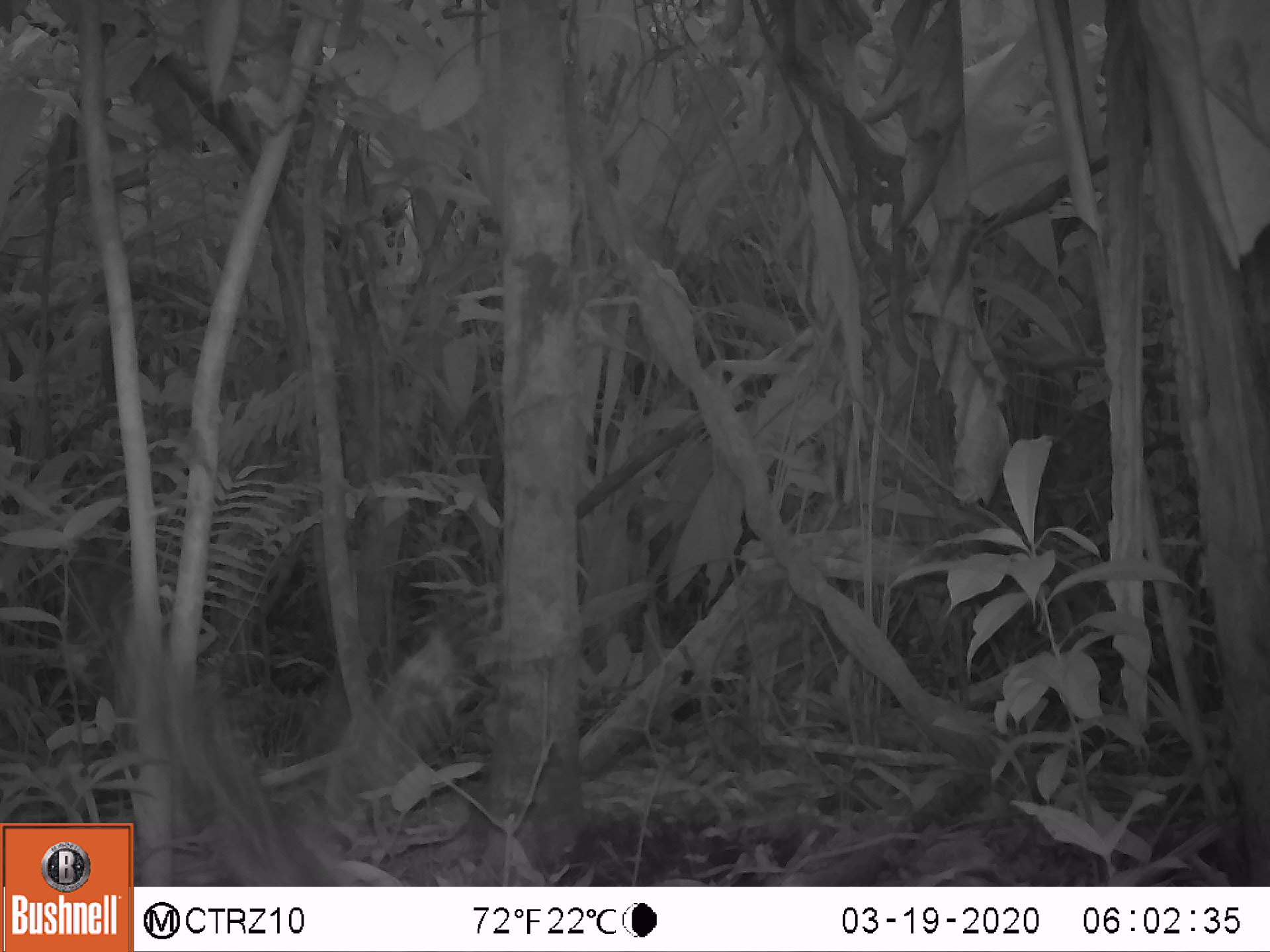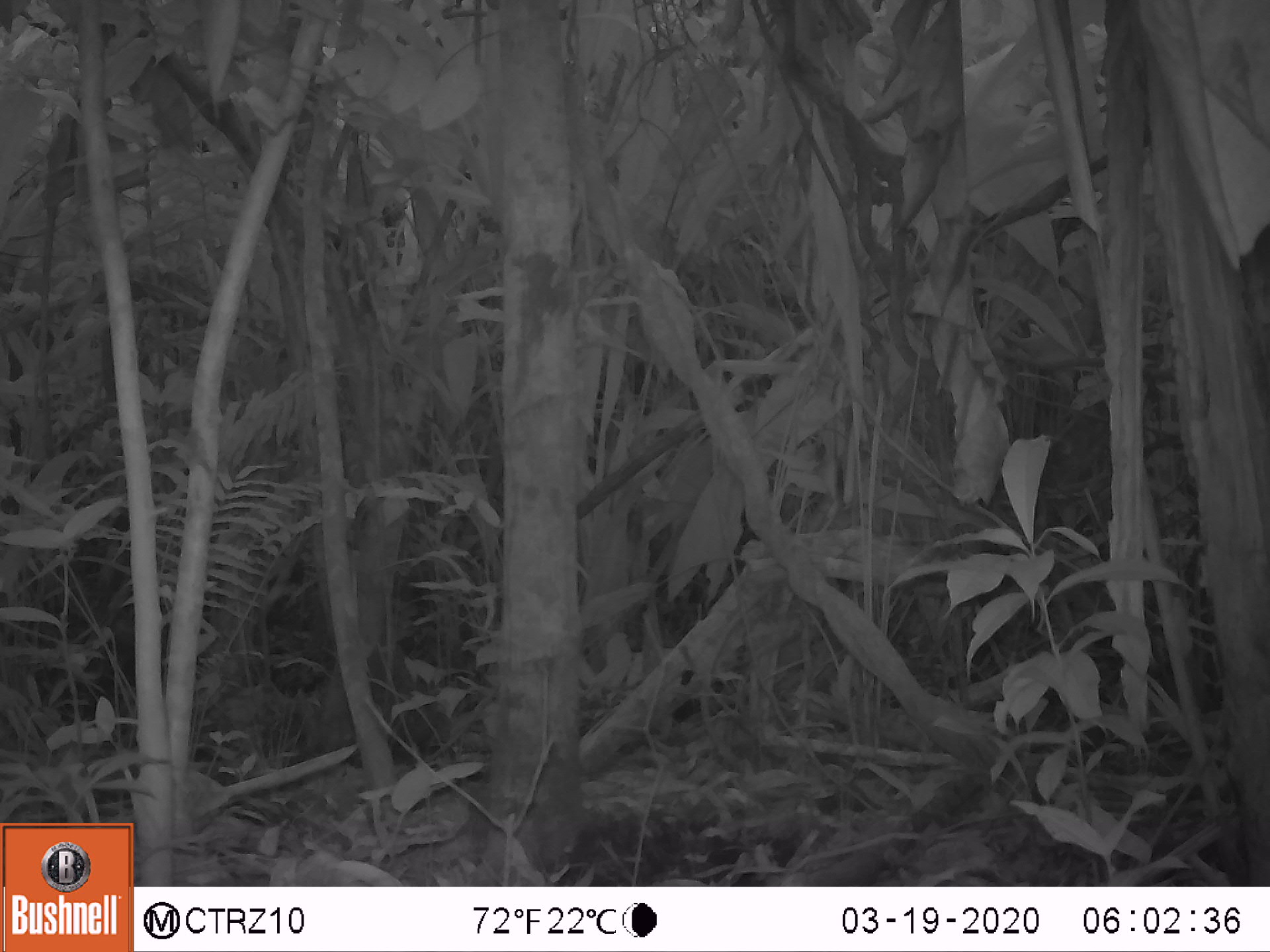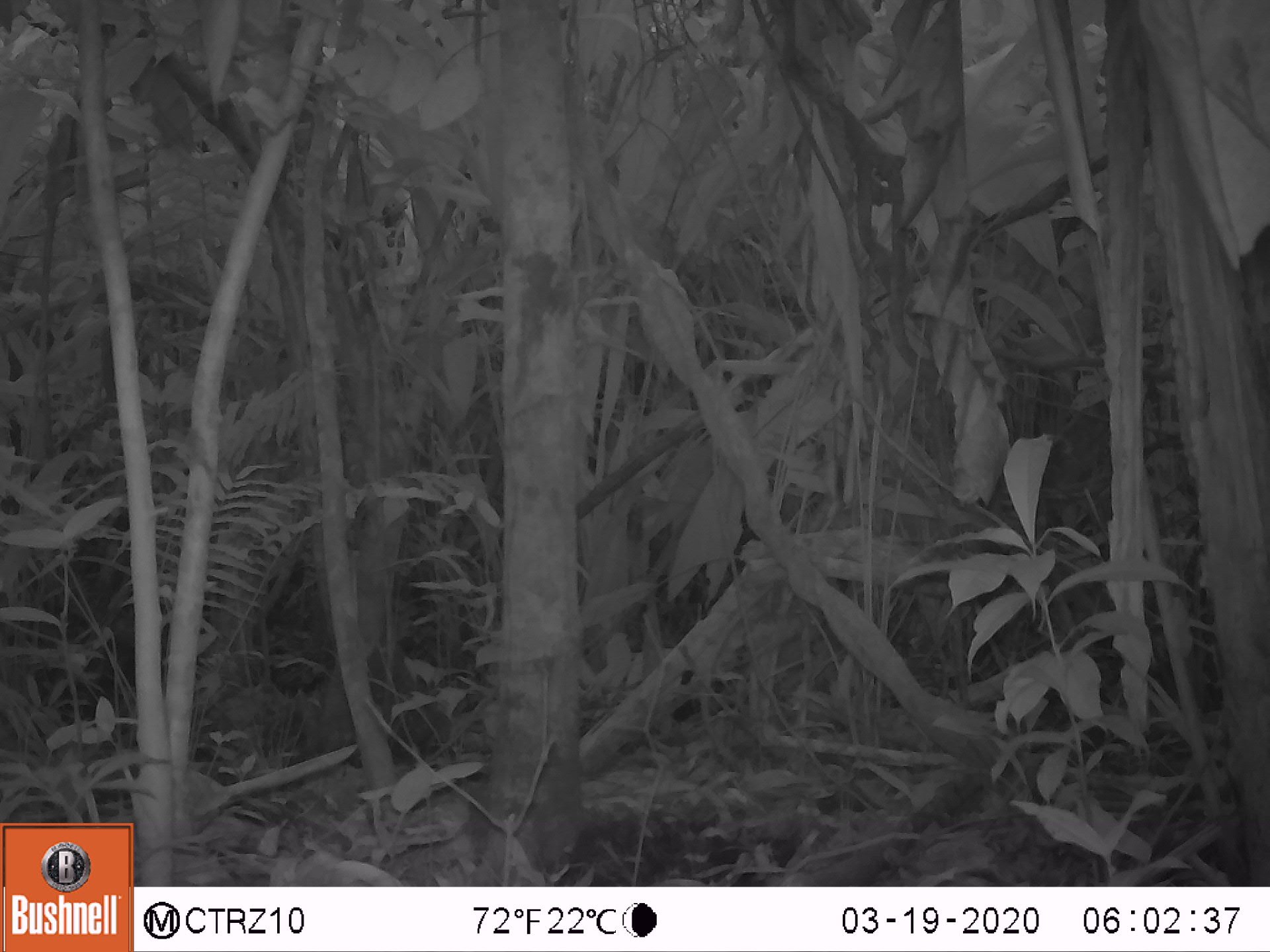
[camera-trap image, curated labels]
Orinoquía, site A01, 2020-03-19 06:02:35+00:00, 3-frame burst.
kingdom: Animalia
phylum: Chordata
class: Aves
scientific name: Aves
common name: bird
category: unknown bird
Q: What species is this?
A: Unknown bird (bird) (Aves).